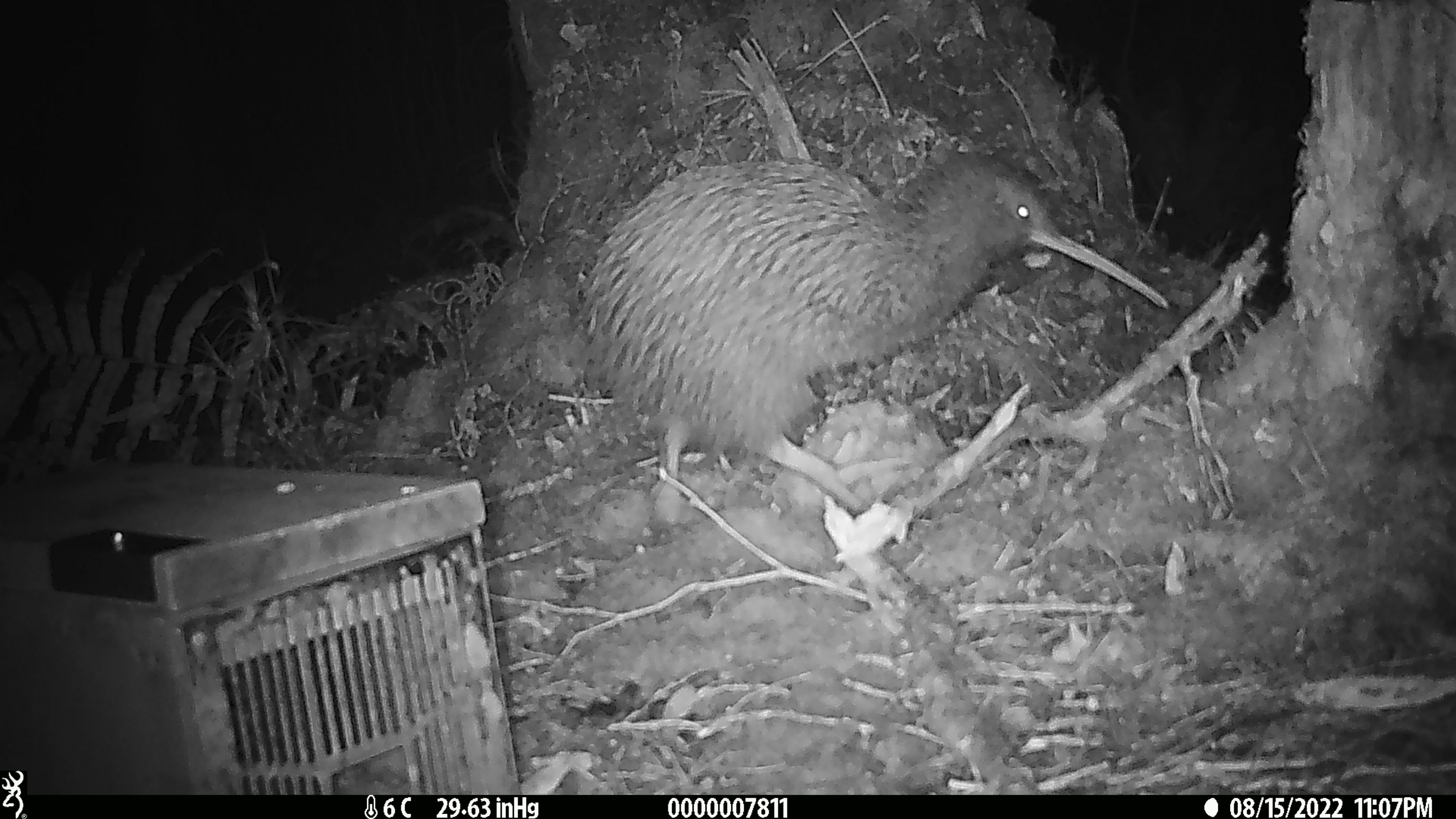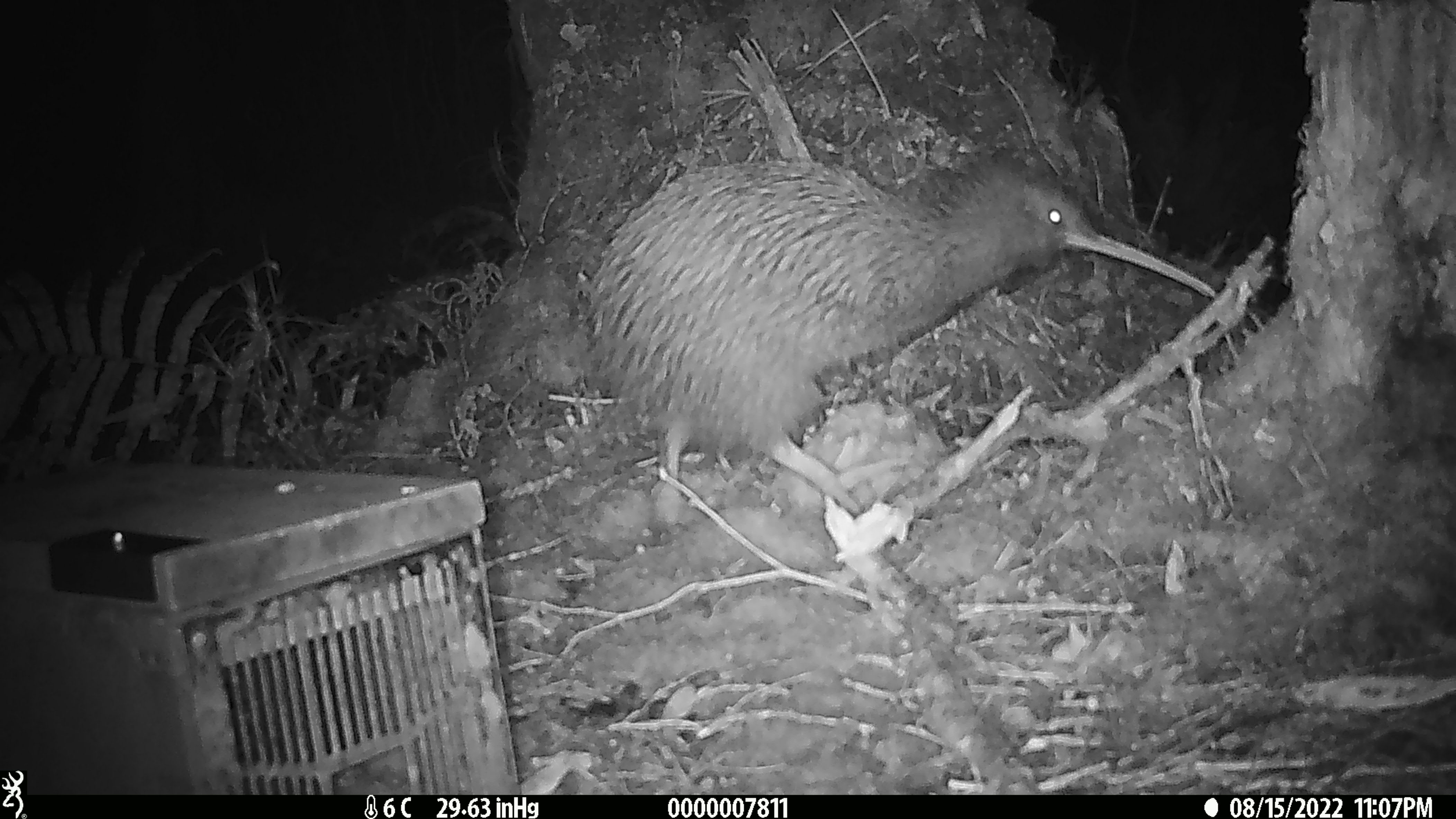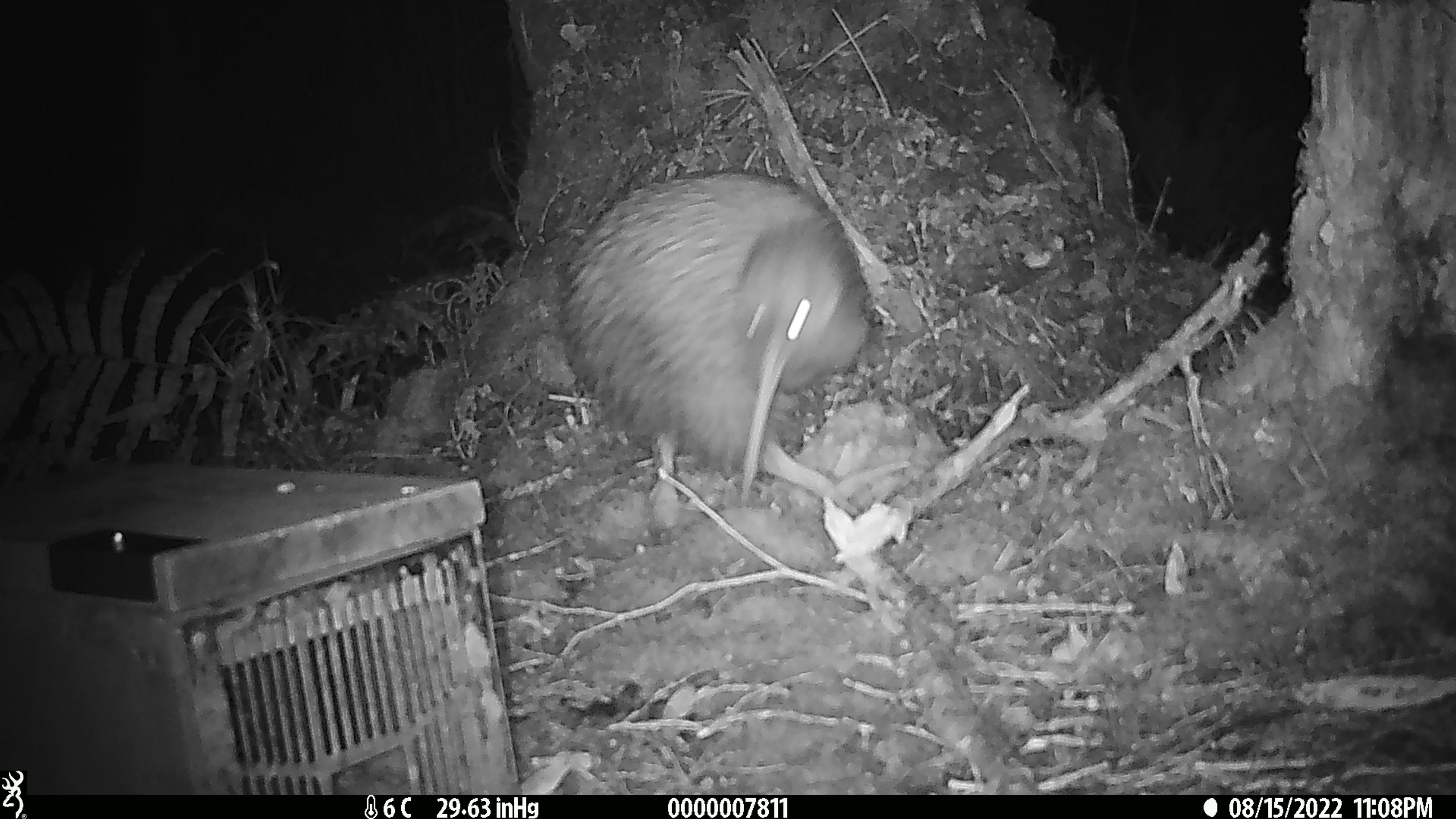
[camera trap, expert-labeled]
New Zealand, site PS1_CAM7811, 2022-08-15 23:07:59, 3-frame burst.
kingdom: Animalia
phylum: Chordata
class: Aves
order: Apterygiformes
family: Apterygidae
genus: Apteryx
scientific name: Apteryx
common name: kiwi